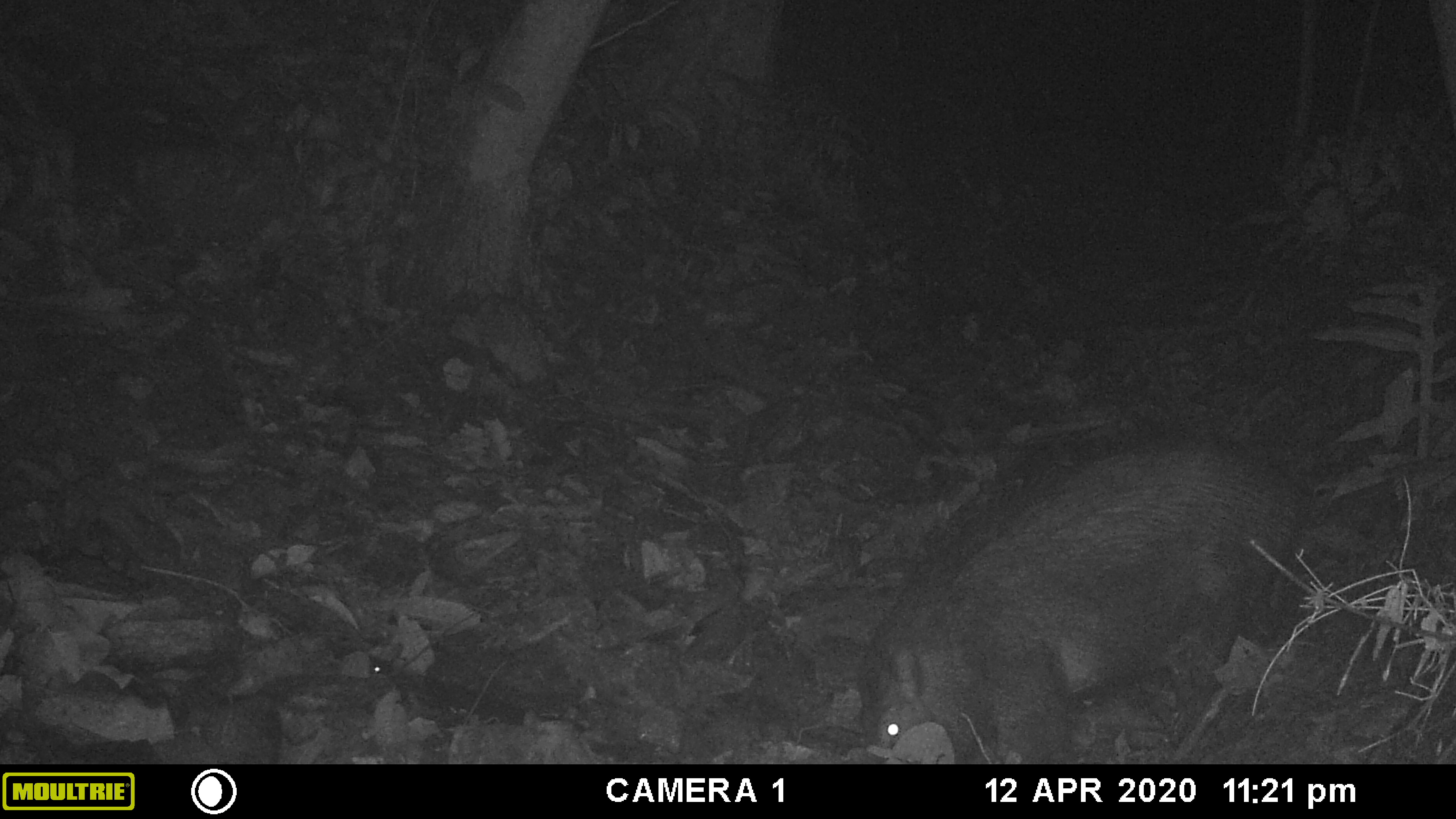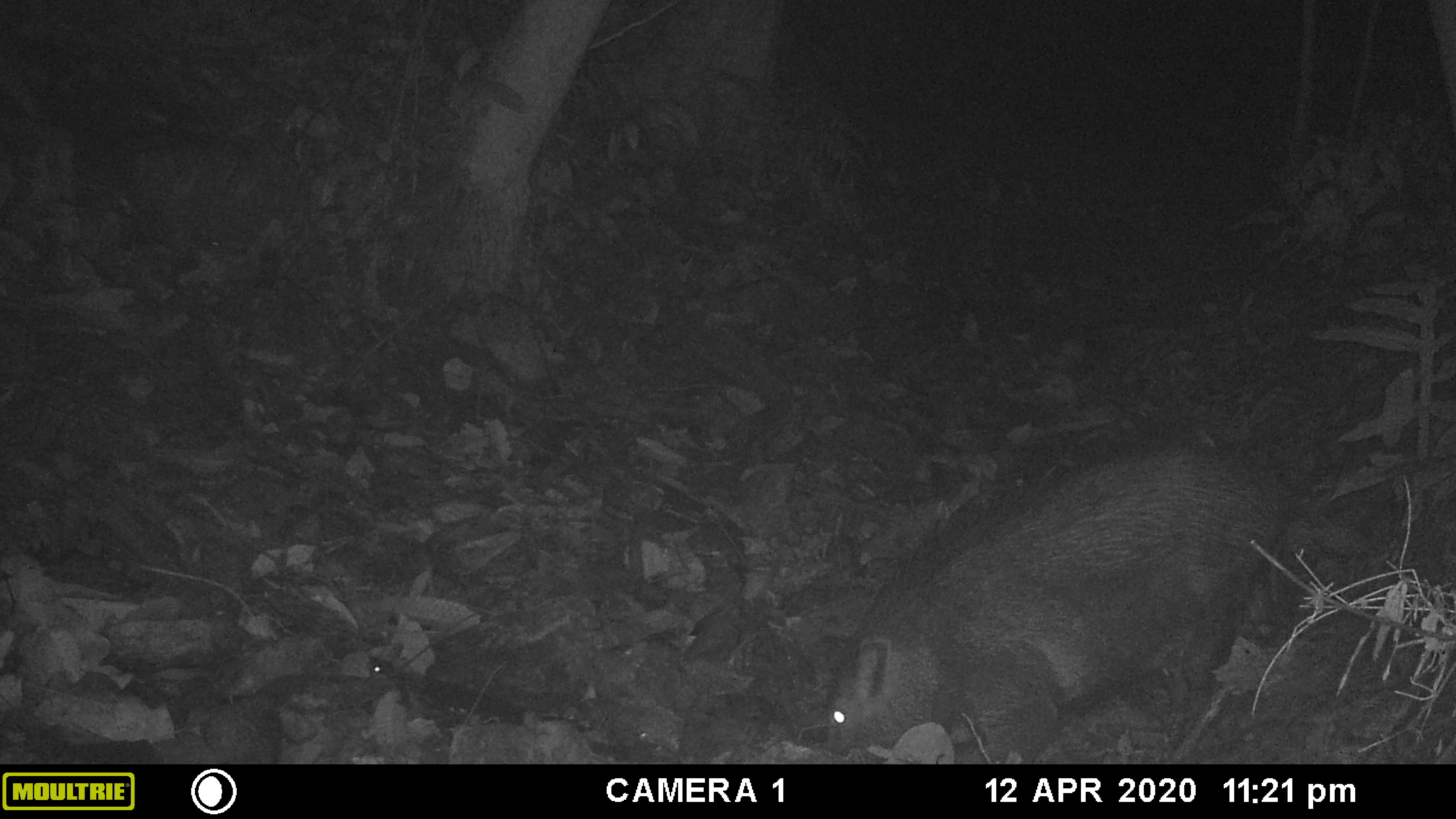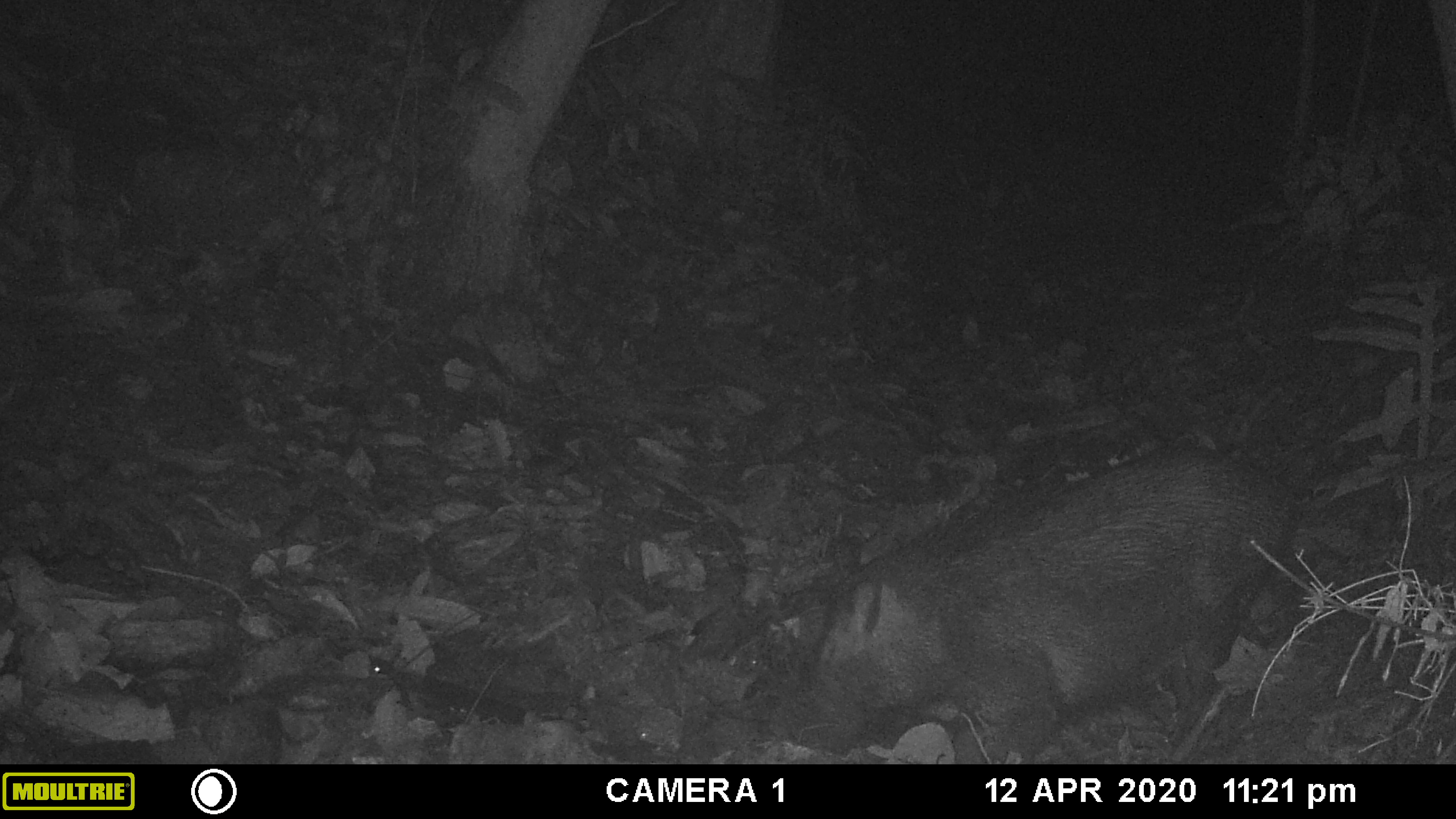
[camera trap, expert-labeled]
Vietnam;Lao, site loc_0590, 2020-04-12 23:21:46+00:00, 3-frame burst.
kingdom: Animalia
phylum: Chordata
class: Mammalia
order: Artiodactyla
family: Suidae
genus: Sus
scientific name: Sus scrofa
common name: eurasian wild pig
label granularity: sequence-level